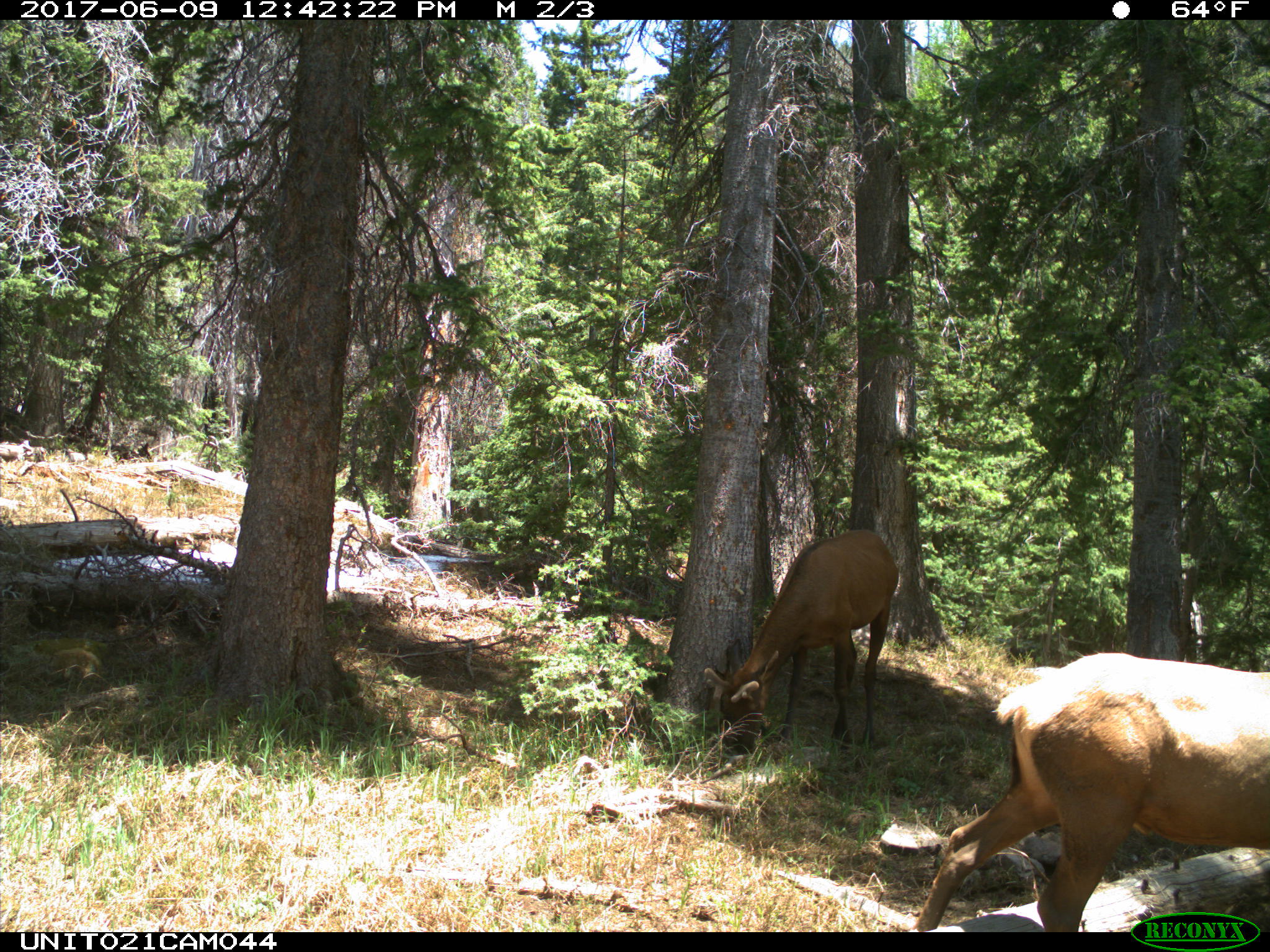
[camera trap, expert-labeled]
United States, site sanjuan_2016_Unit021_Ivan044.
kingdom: Animalia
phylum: Chordata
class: Mammalia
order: Artiodactyla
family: Cervidae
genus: Cervus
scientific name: Cervus elaphus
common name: red deer